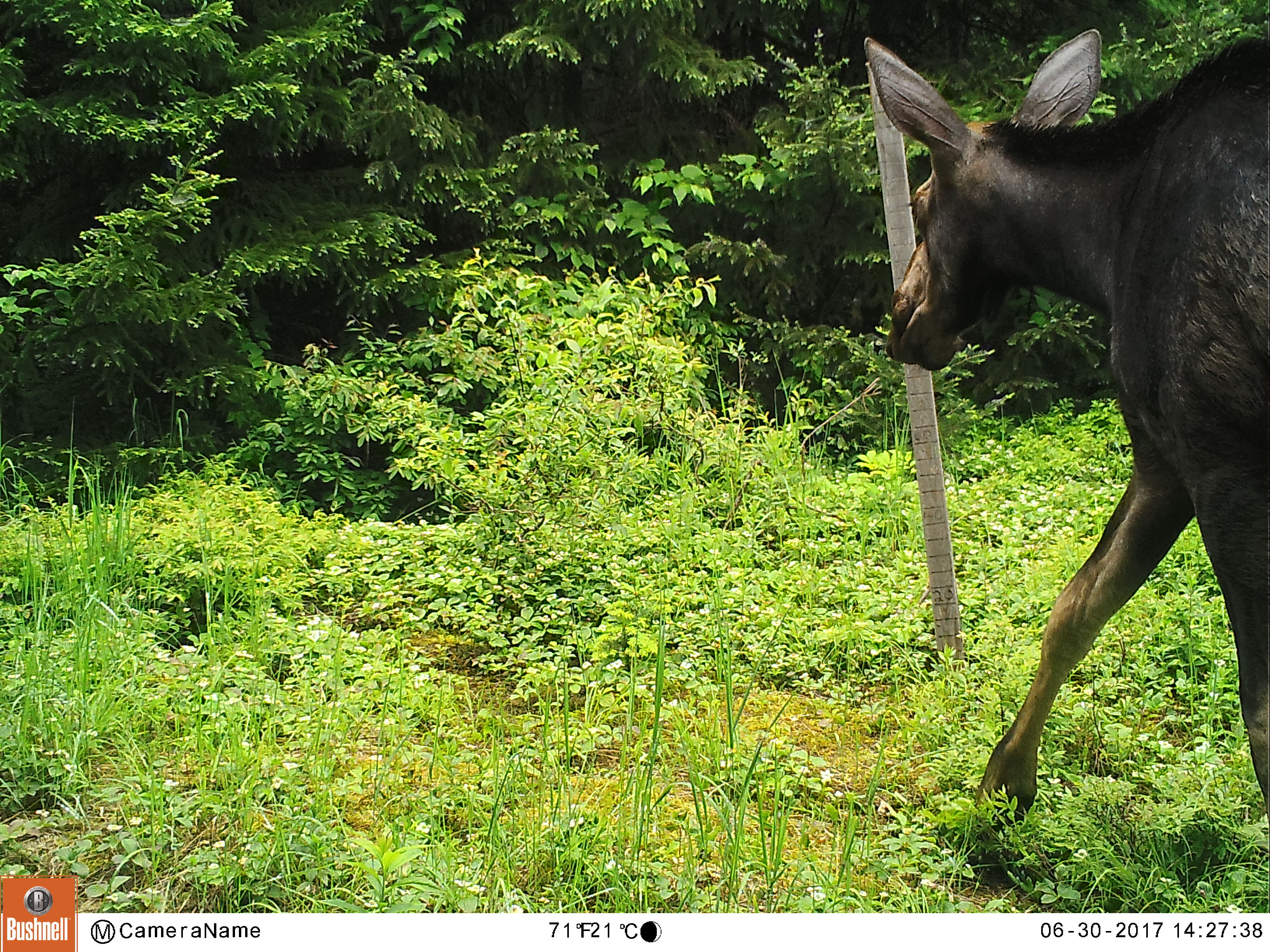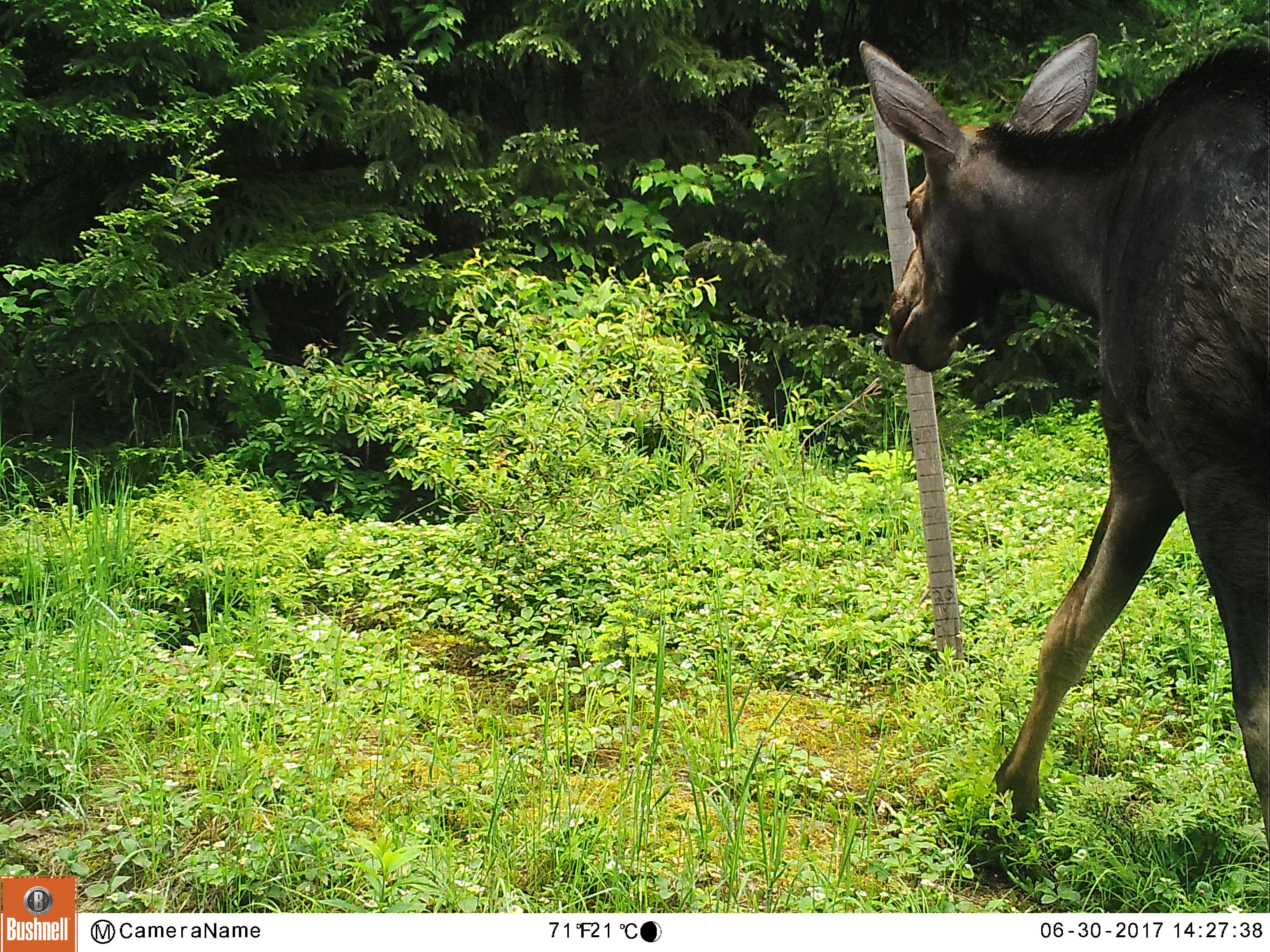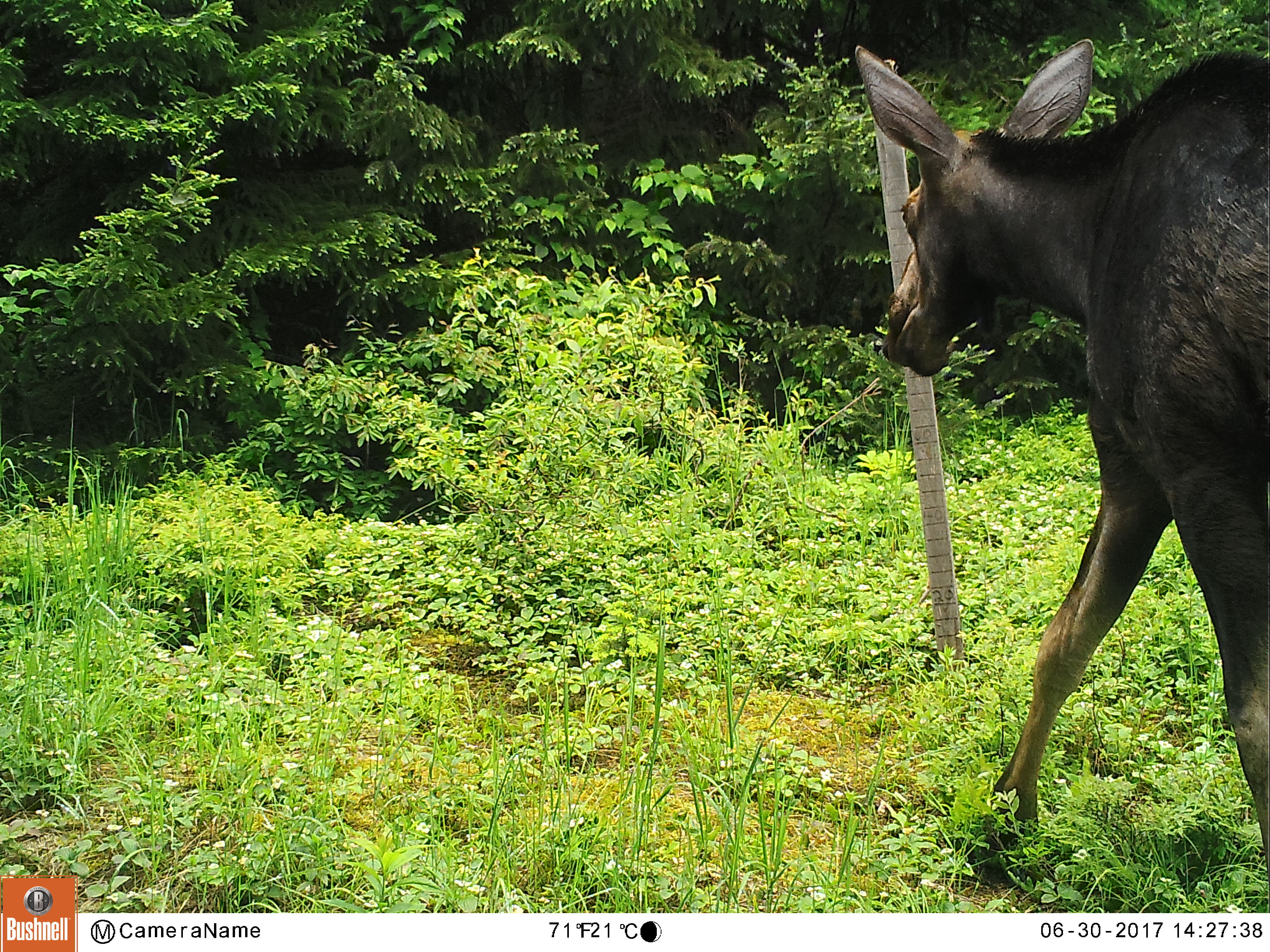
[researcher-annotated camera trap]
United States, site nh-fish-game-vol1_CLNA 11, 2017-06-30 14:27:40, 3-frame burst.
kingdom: Animalia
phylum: Chordata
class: Mammalia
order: Artiodactyla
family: Cervidae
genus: Alces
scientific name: Alces alces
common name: moose